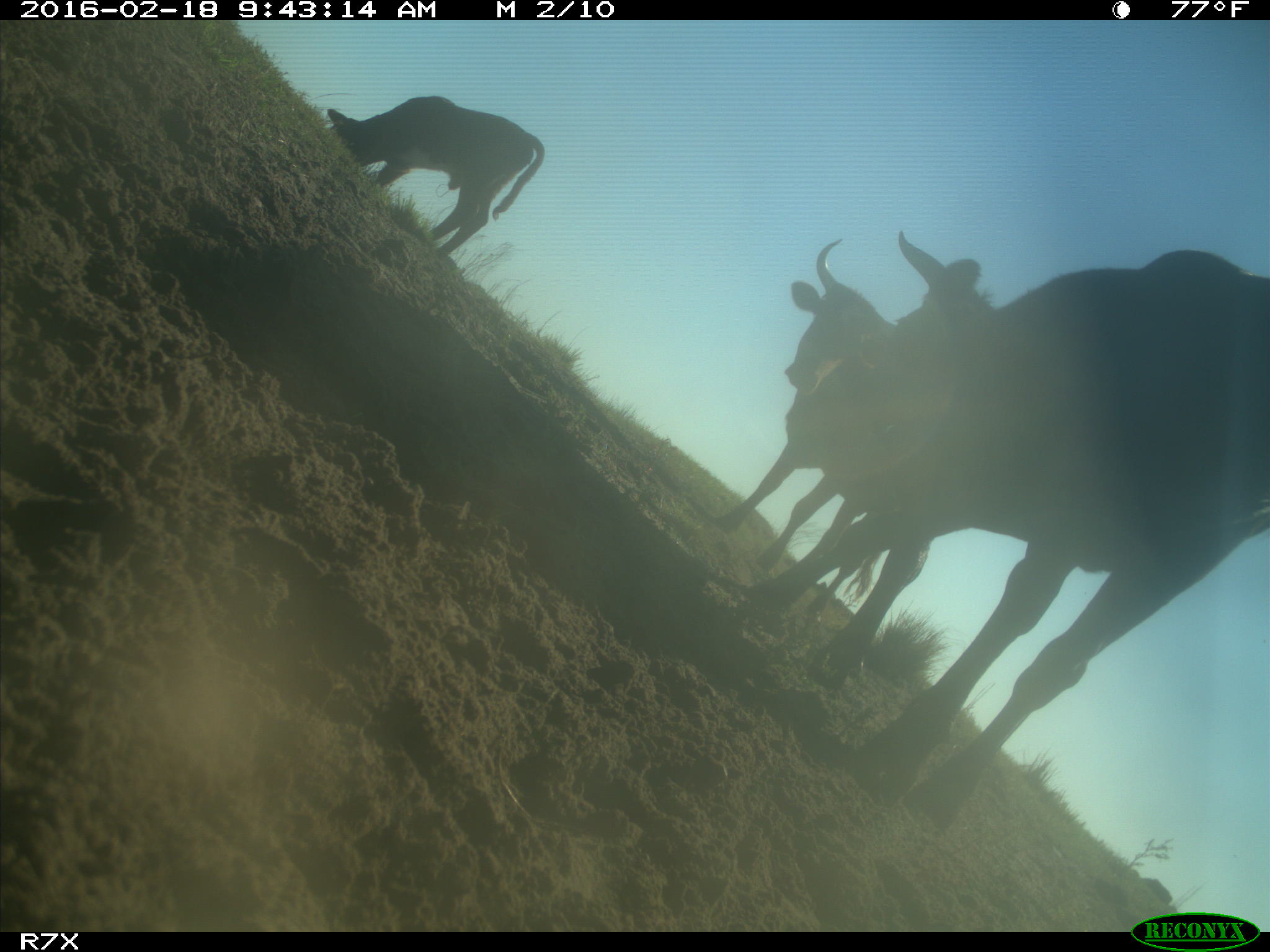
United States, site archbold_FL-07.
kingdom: Animalia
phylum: Chordata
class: Mammalia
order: Artiodactyla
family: Bovidae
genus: Bos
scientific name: Bos taurus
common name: domestic cow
Bos taurus (domestic cow).